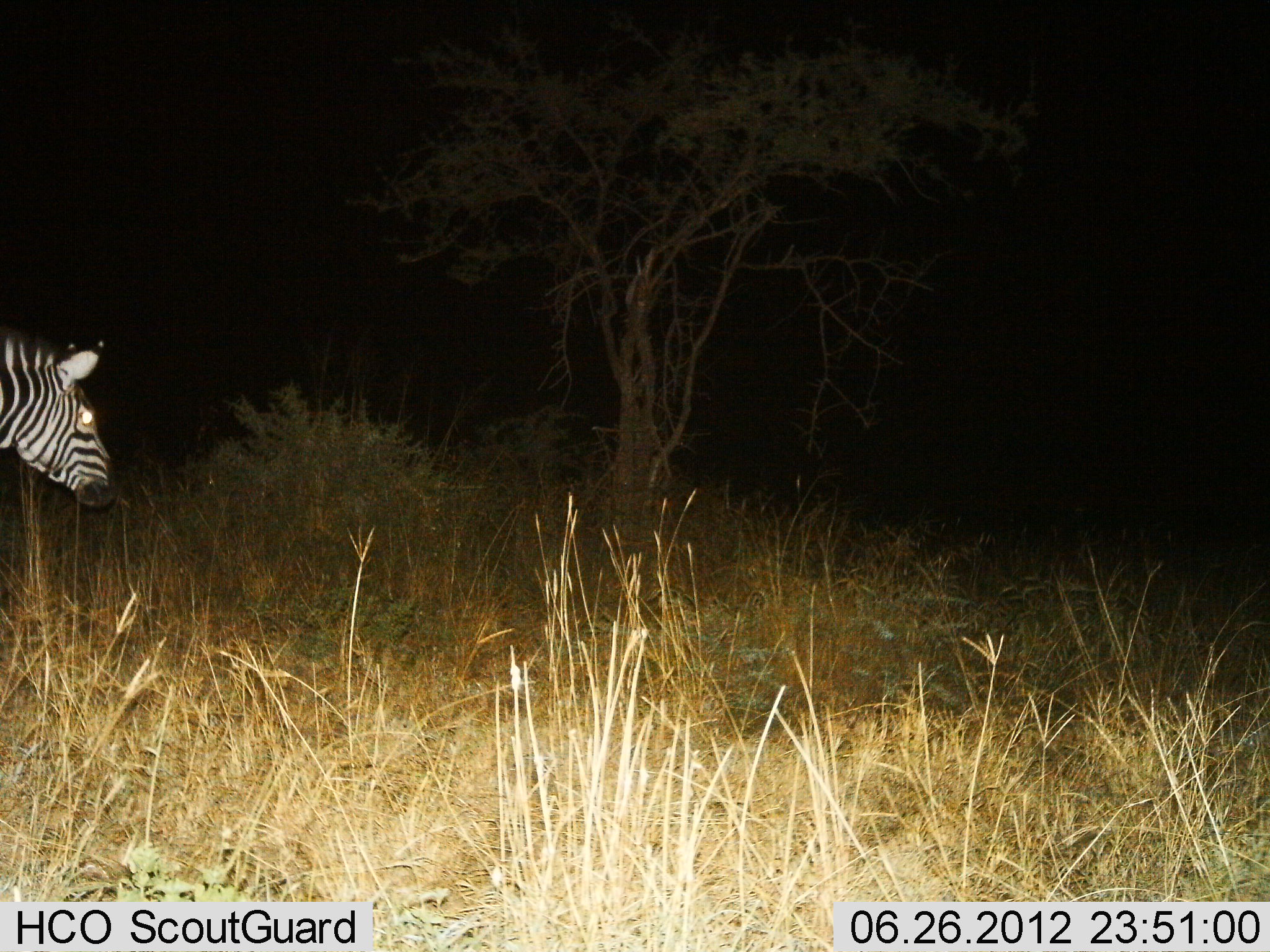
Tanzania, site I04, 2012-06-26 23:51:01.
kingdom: Animalia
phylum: Chordata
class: Mammalia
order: Perissodactyla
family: Equidae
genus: Equus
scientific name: Equus quagga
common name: plains zebra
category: zebra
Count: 1.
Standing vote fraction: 60%.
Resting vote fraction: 0%.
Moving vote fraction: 40%.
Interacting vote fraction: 0%.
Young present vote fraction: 0%.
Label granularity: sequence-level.